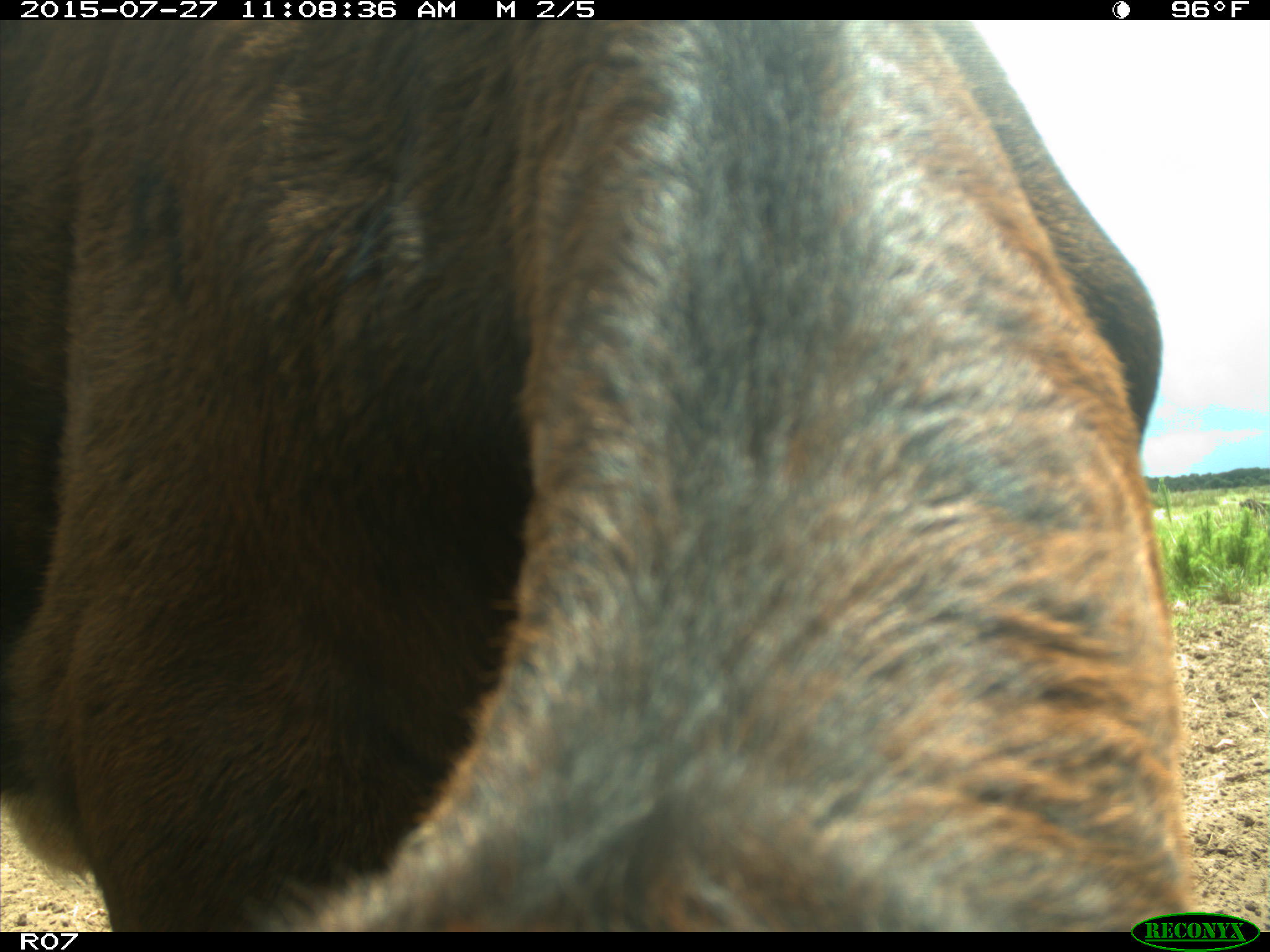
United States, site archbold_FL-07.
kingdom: Animalia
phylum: Chordata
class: Mammalia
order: Artiodactyla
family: Bovidae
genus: Bos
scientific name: Bos taurus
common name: domestic cow